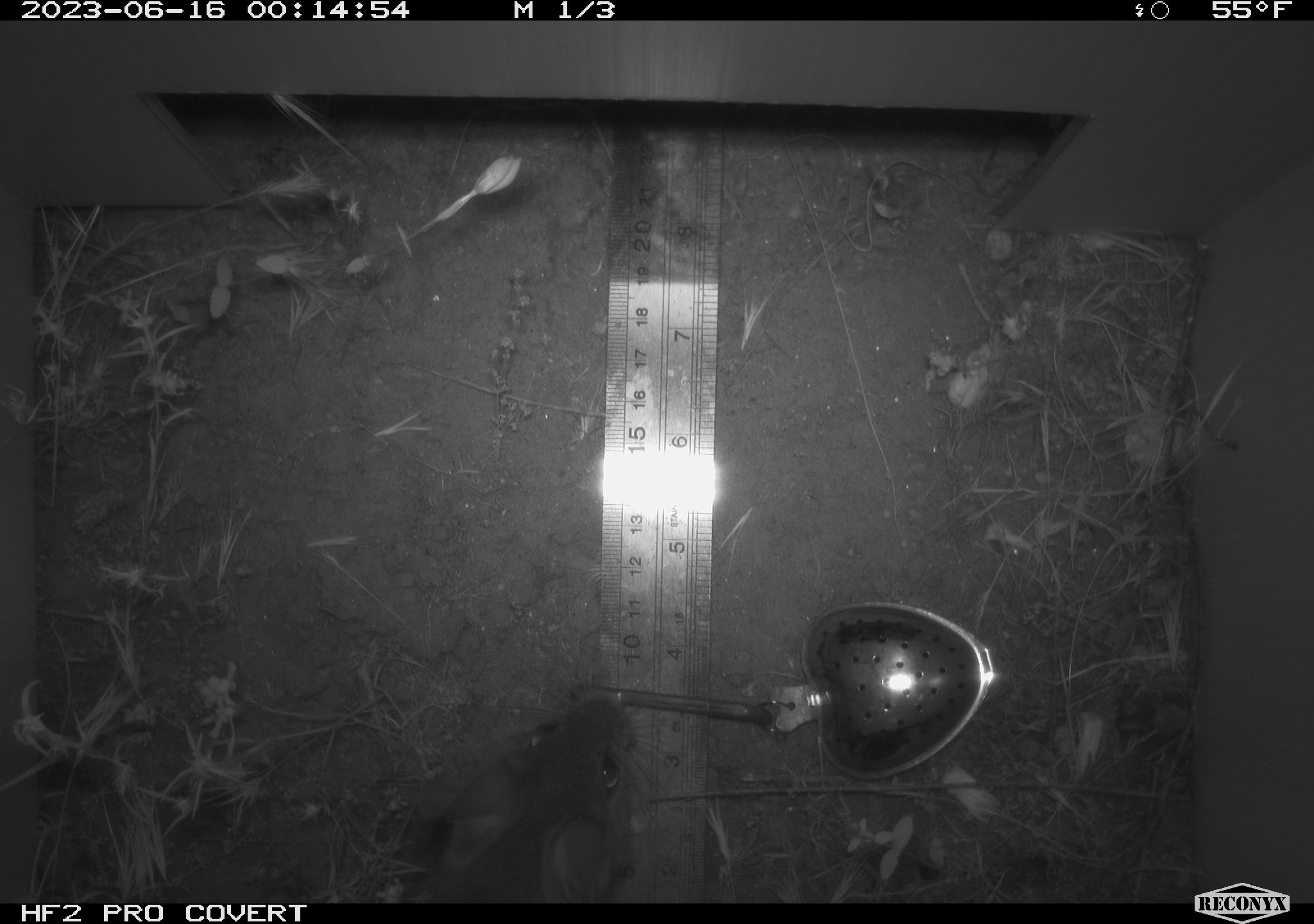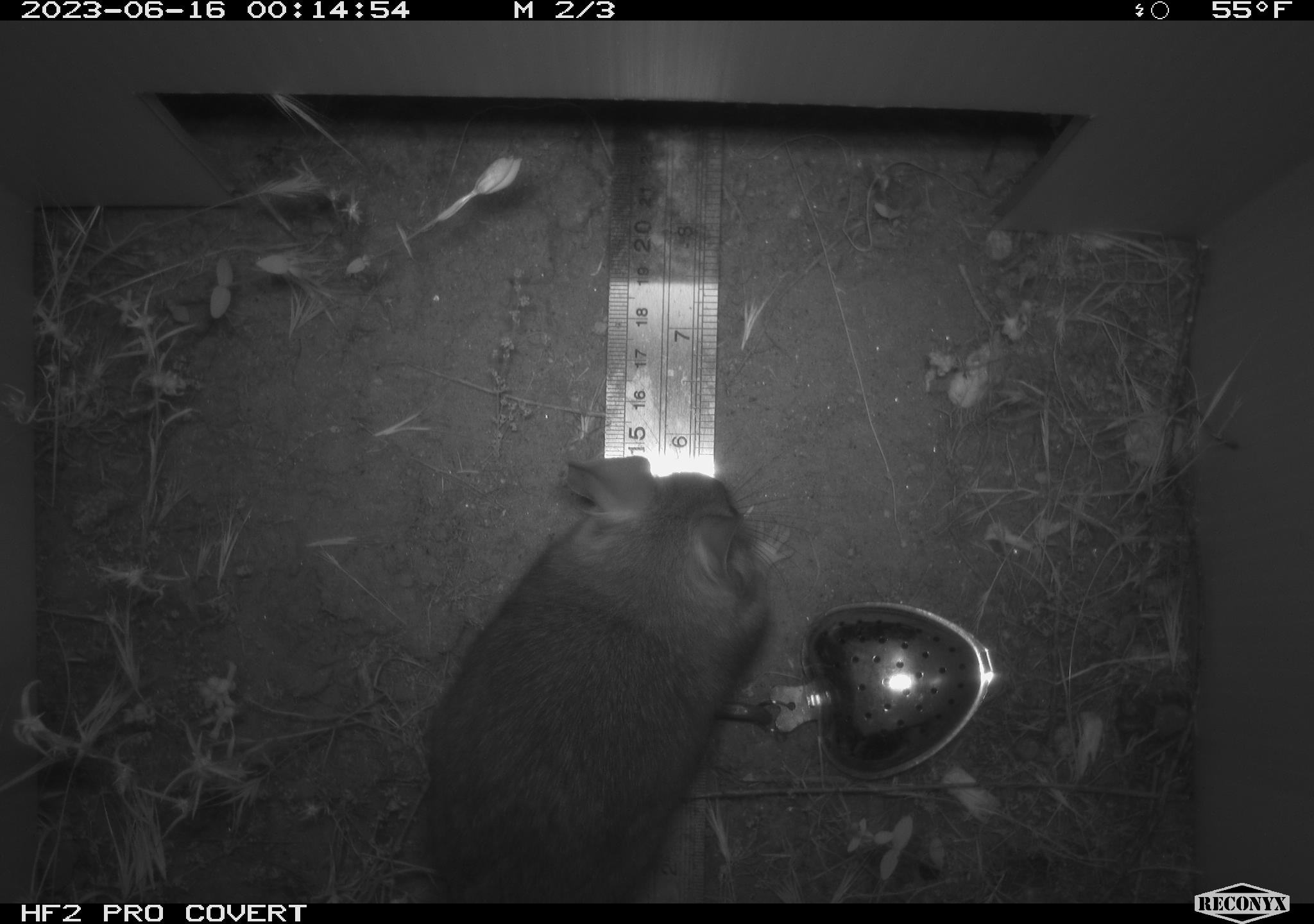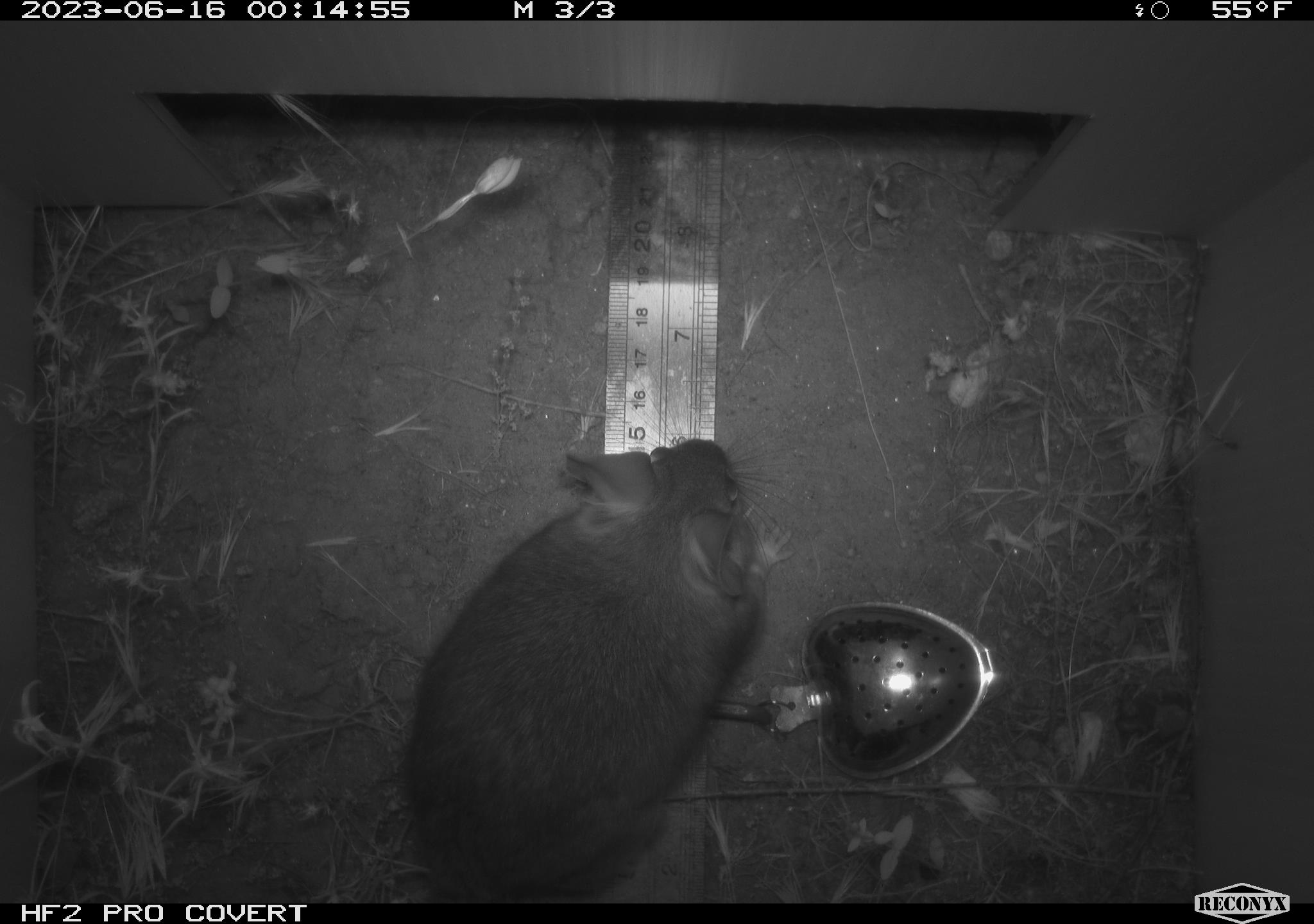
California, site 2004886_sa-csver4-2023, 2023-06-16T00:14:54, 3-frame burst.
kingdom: Animalia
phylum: Chordata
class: Mammalia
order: Rodentia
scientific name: Rodentia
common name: mouse species